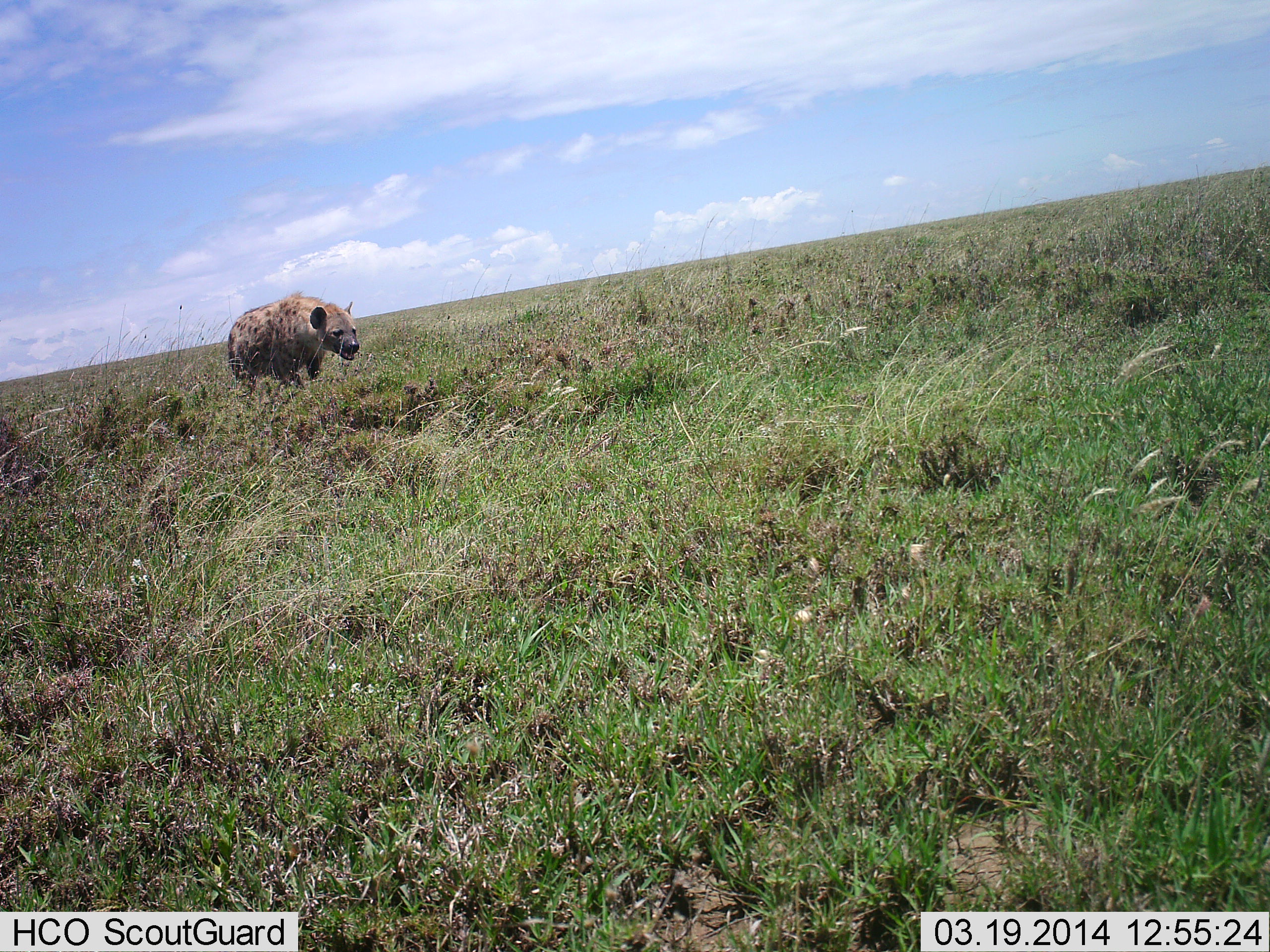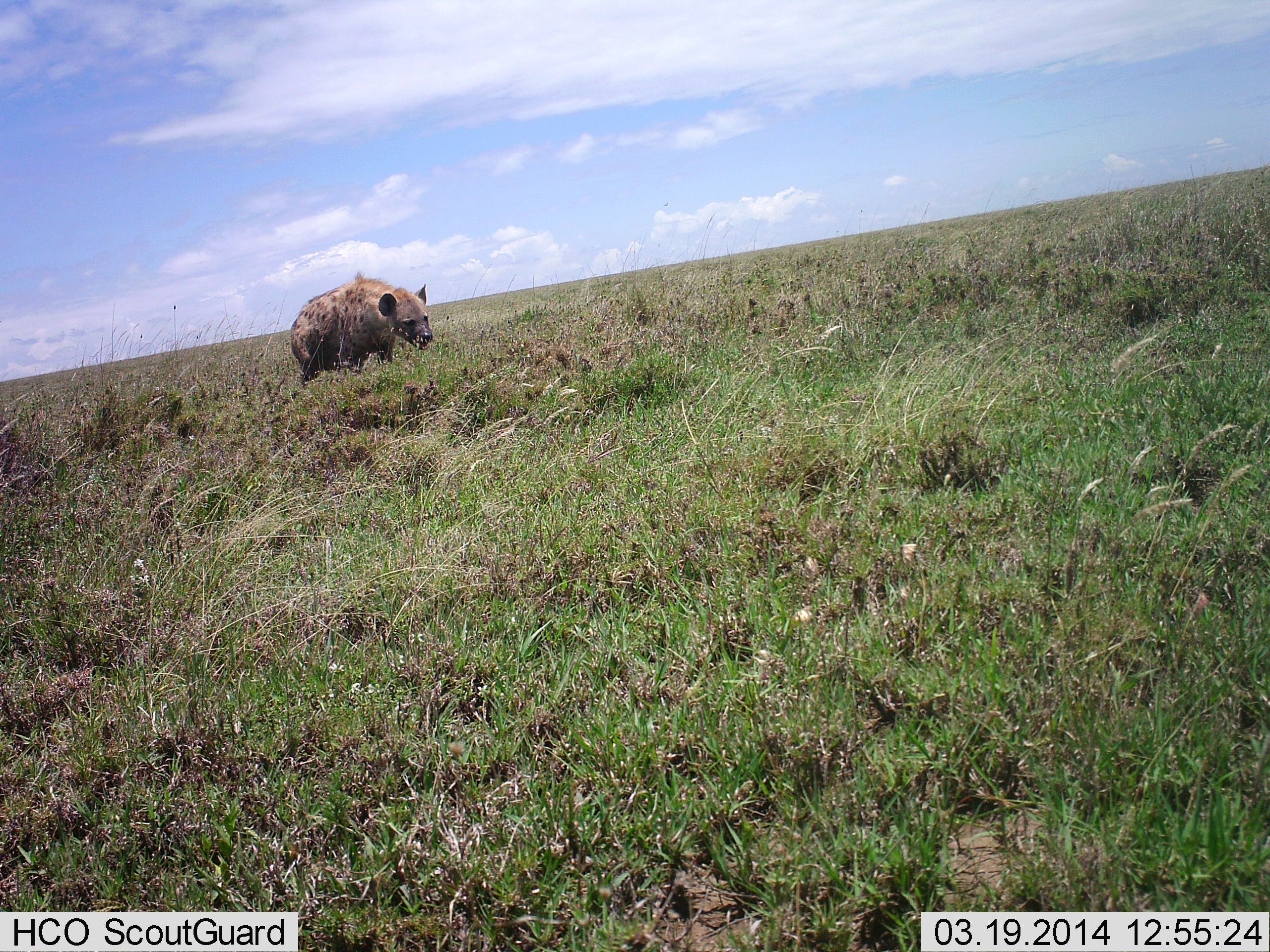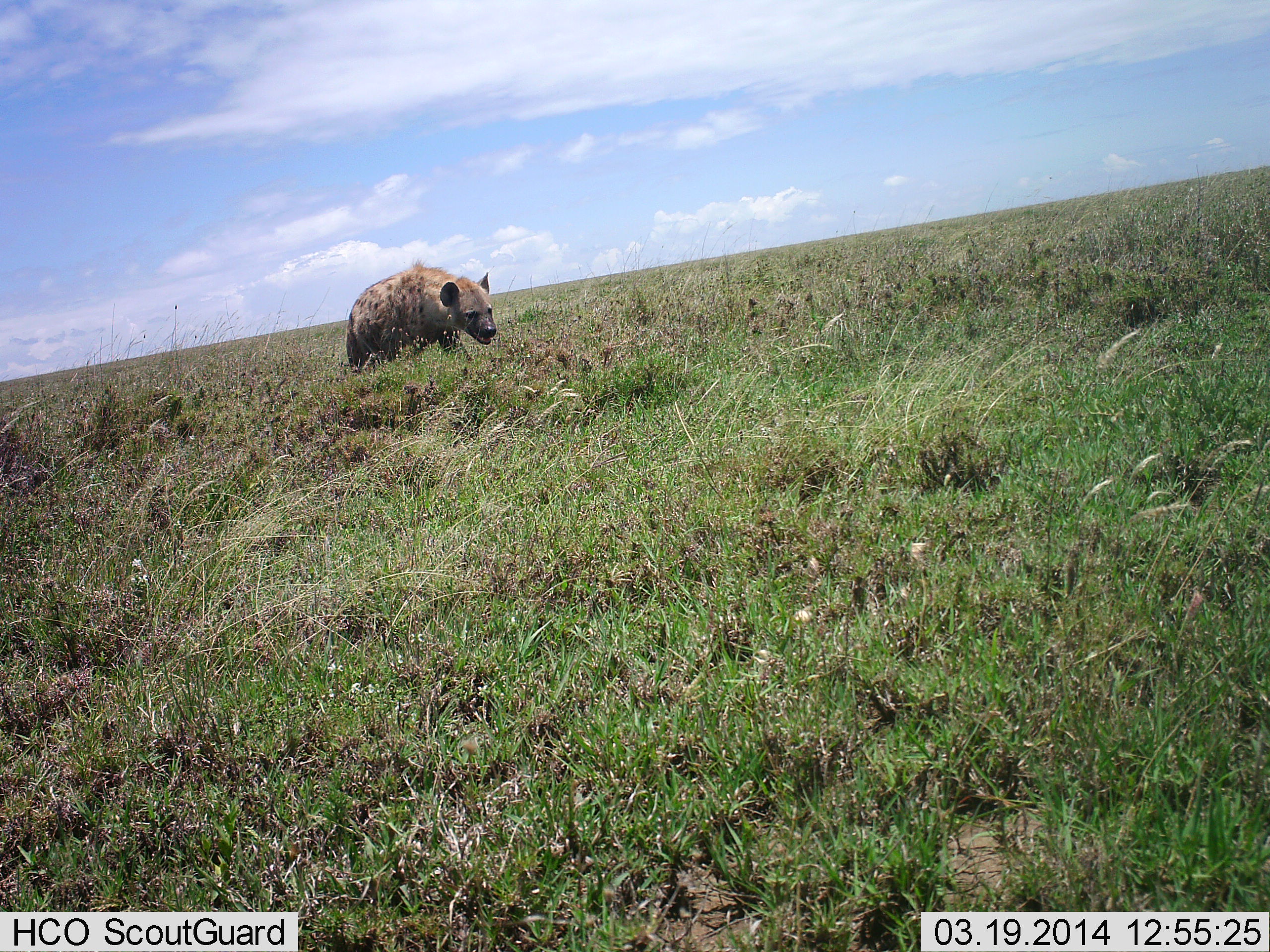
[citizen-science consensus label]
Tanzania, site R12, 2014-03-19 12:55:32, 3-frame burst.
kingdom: Animalia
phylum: Chordata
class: Mammalia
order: Carnivora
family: Hyaenidae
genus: Crocuta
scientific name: Crocuta crocuta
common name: spotted hyena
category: hyenaspotted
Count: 1.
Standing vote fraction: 10%.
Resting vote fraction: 0%.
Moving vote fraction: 90%.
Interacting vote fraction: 0%.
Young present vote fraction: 0%.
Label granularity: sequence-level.